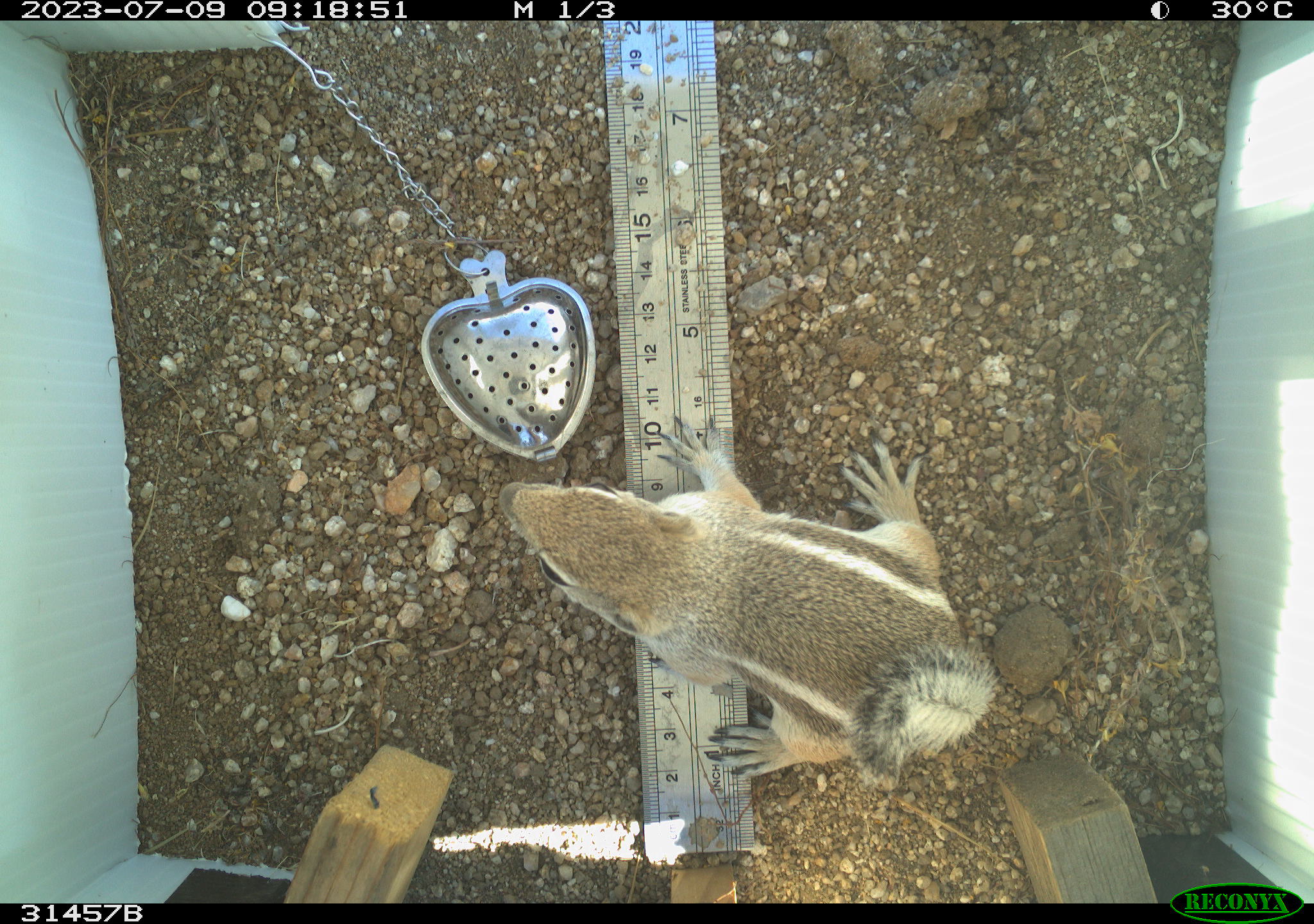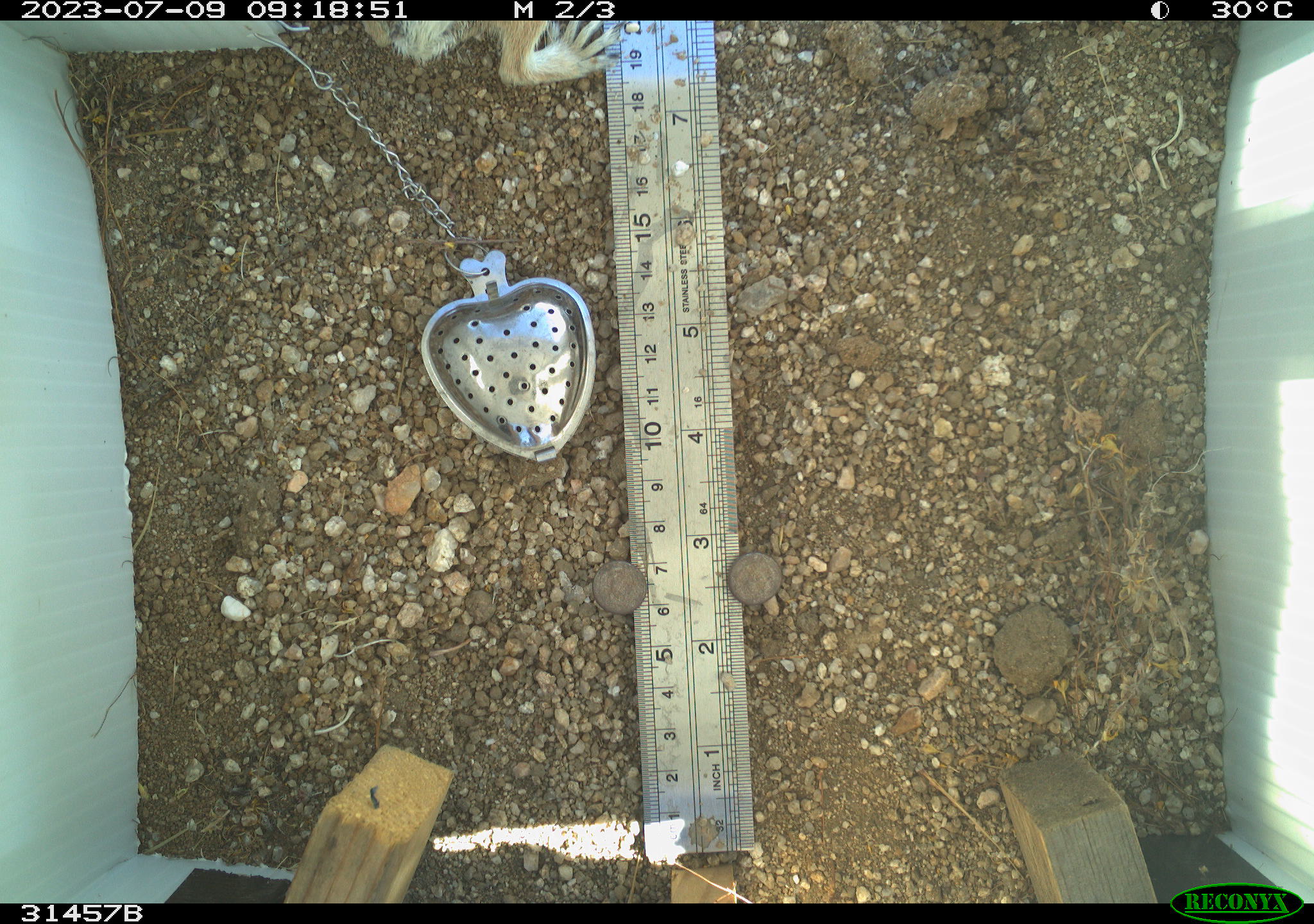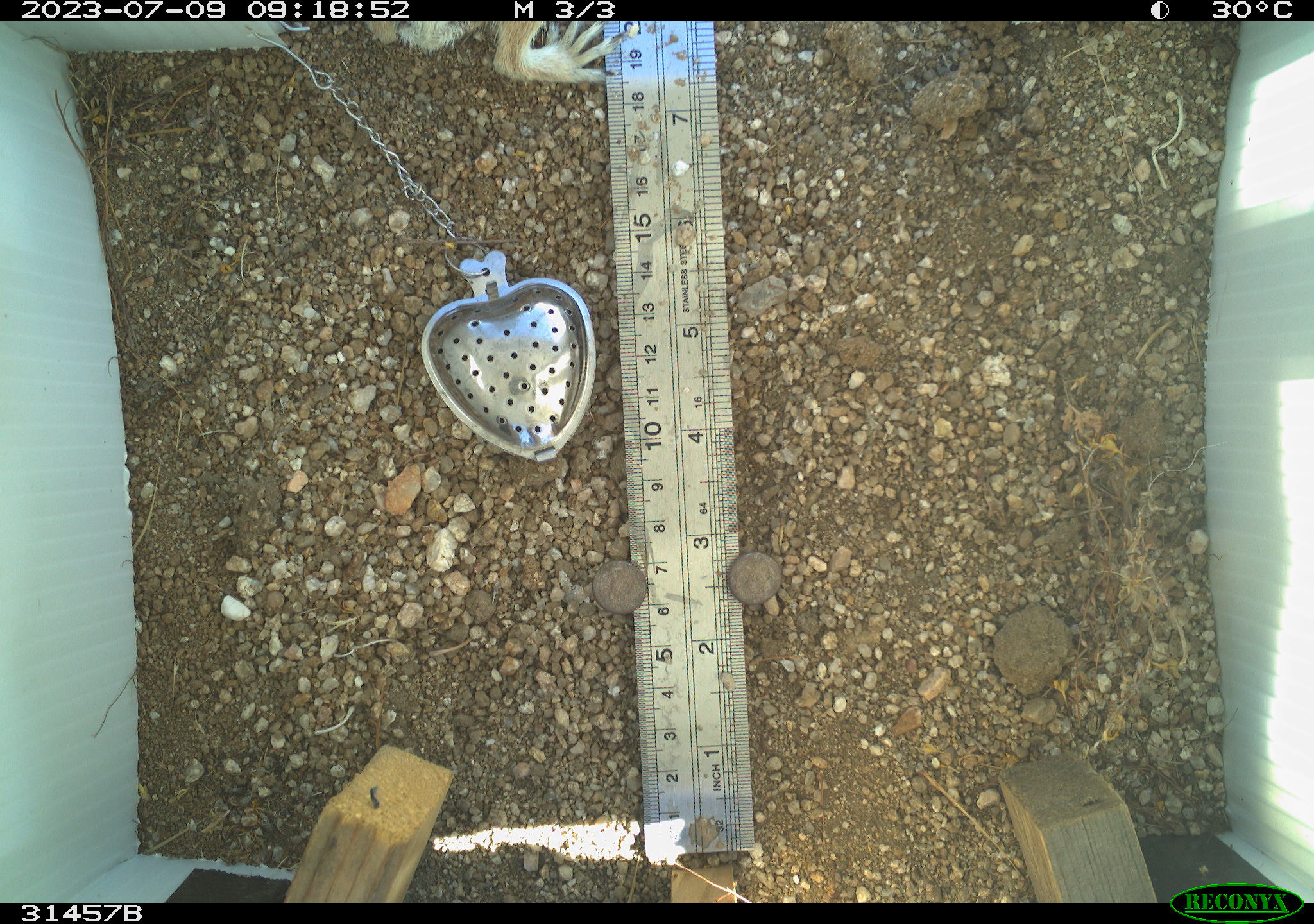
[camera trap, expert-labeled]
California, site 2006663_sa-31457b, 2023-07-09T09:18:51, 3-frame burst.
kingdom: Animalia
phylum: Chordata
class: Mammalia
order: Rodentia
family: Sciuridae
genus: Ammospermophilus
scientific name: Ammospermophilus leucurus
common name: white-tailed antelope squirrel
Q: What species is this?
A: White-tailed antelope squirrel (Ammospermophilus leucurus).